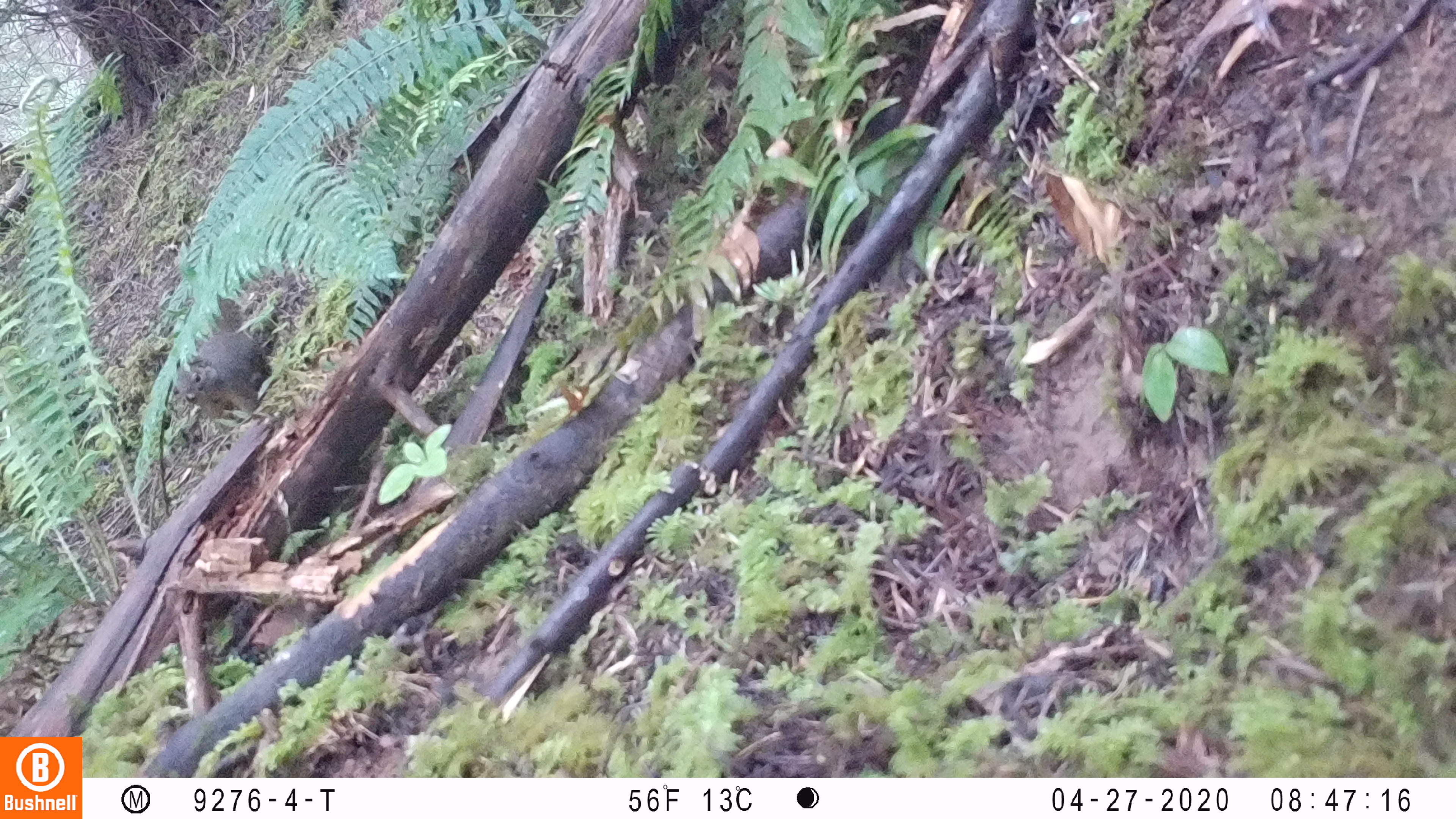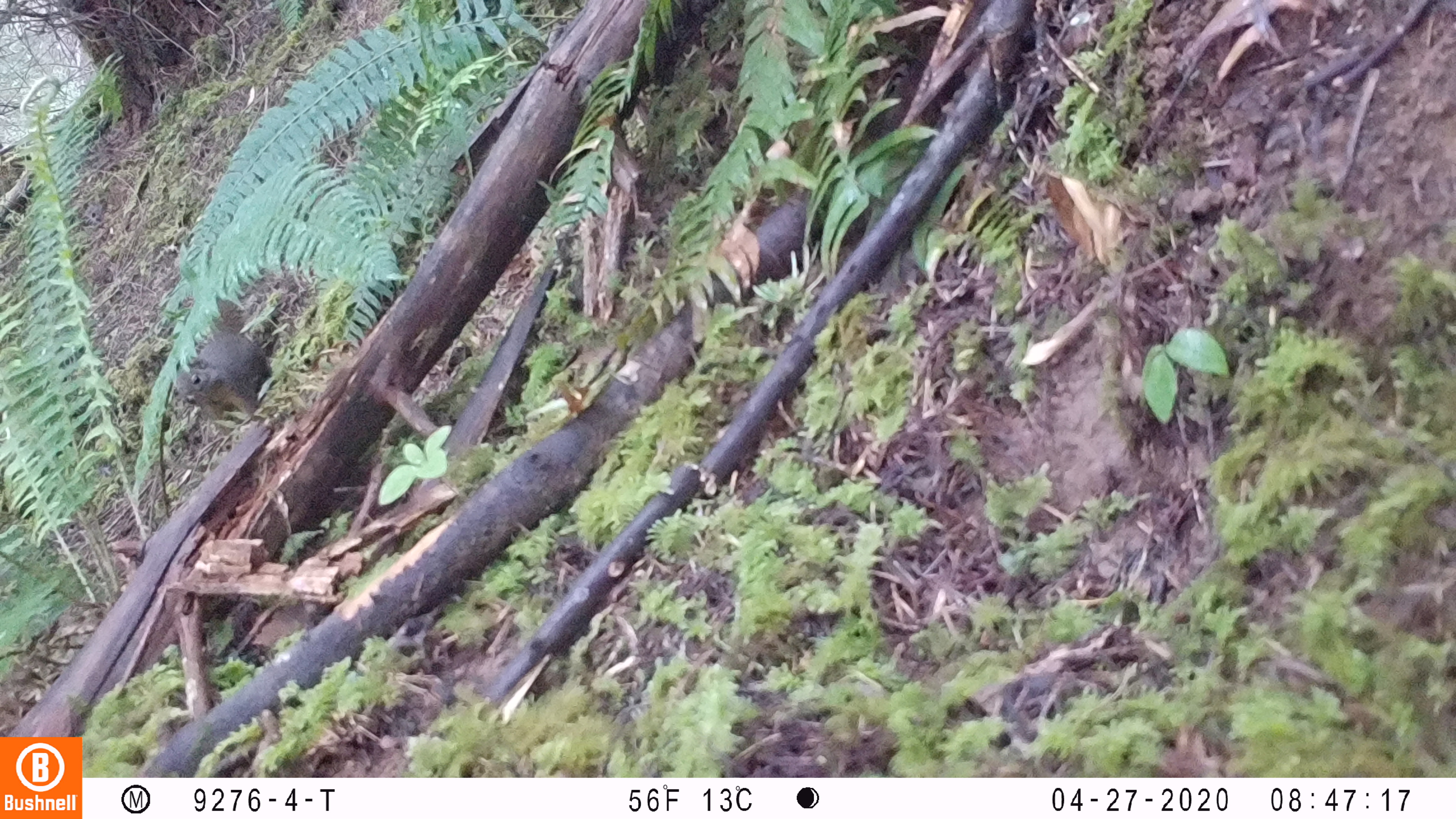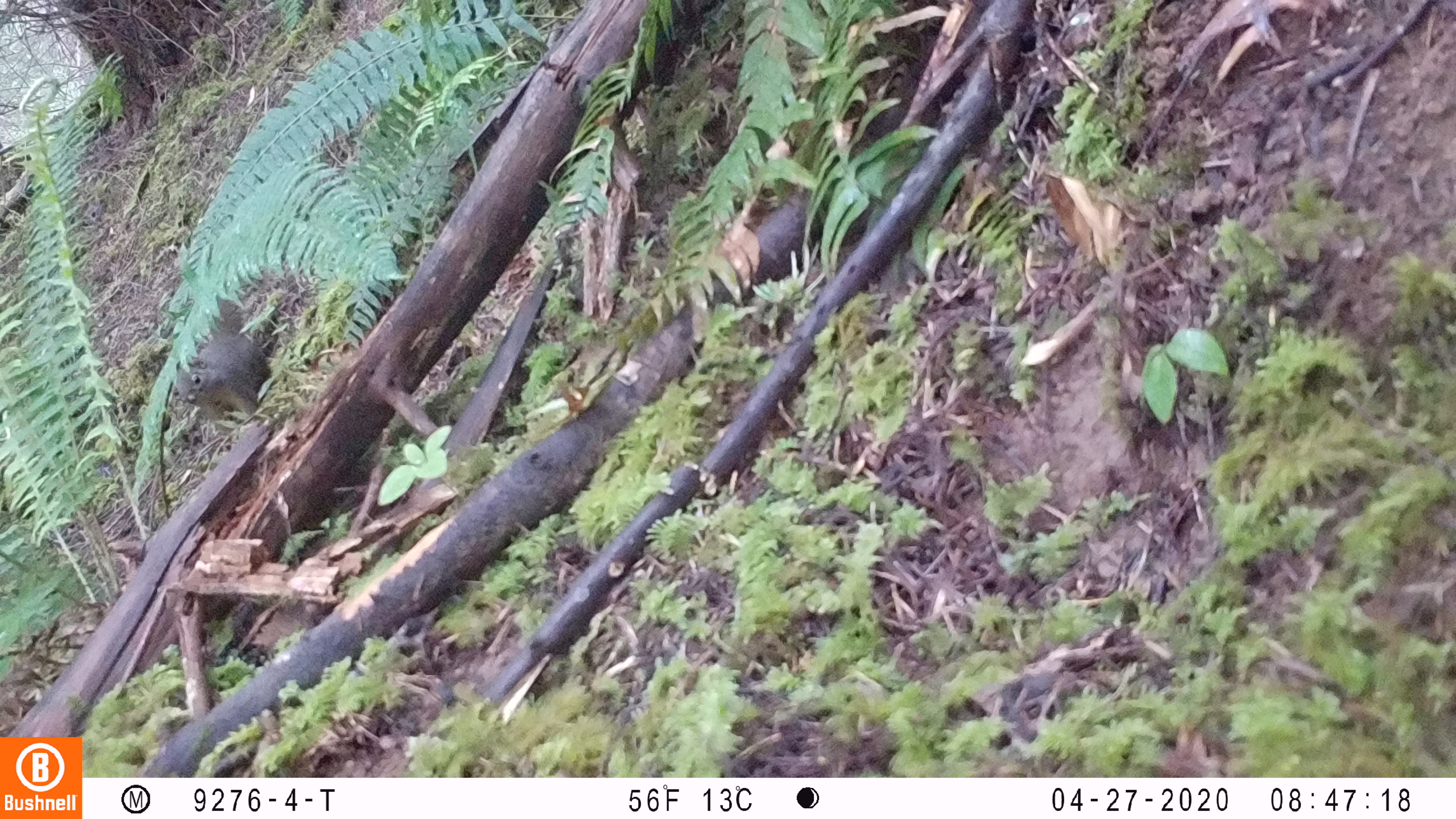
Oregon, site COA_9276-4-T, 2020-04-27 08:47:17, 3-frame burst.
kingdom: Animalia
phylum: Chordata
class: Mammalia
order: Rodentia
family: Sciuridae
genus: Tamiasciurus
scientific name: Tamiasciurus douglasii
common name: douglas squirrel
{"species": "douglas squirrel (Tamiasciurus douglasii)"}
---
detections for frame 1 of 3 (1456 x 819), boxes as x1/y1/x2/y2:
douglas squirrel: 169/287/268/438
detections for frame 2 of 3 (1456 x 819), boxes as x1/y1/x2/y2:
douglas squirrel: 176/290/263/434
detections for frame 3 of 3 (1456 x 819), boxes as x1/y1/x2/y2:
douglas squirrel: 169/292/268/437